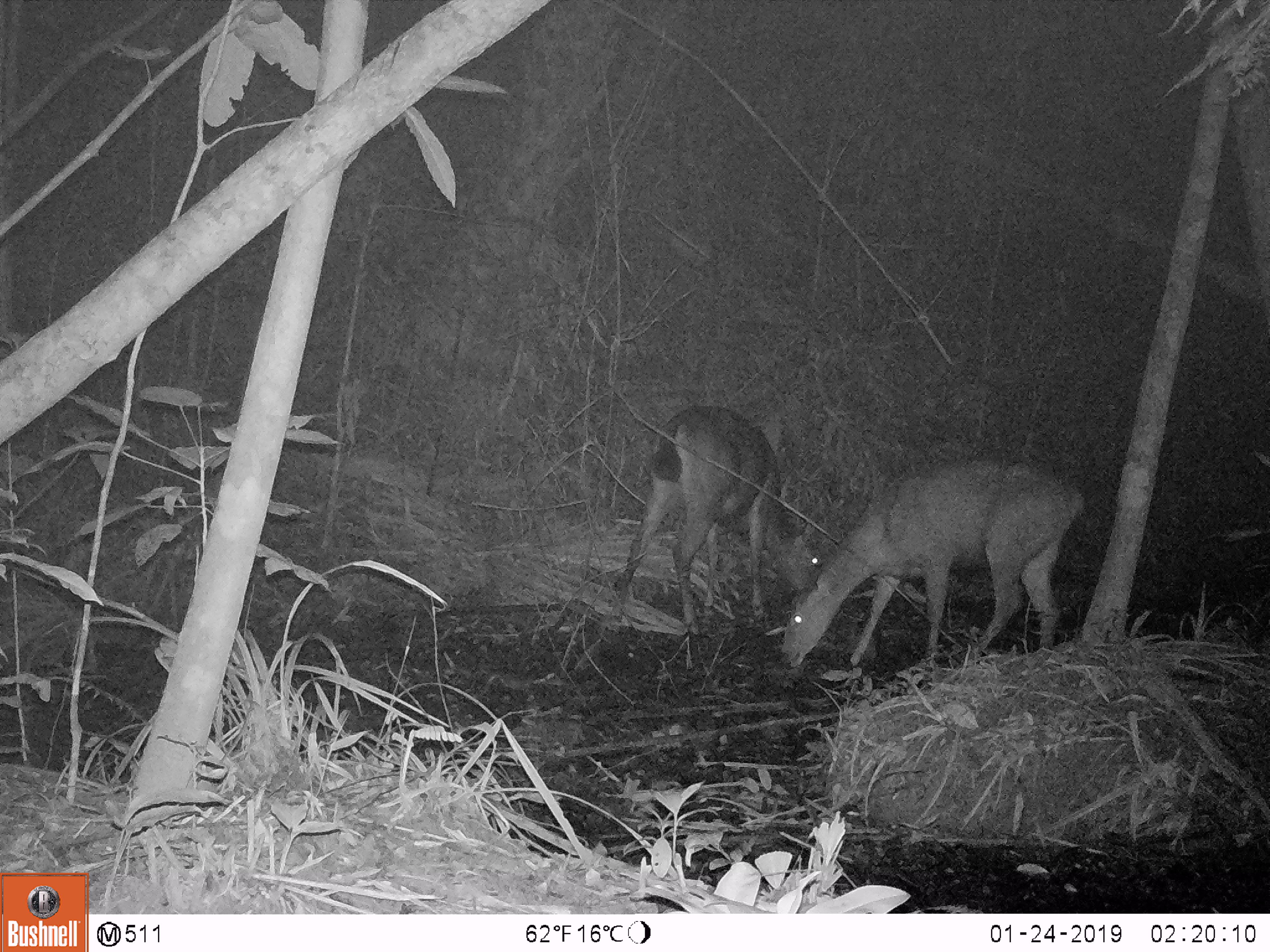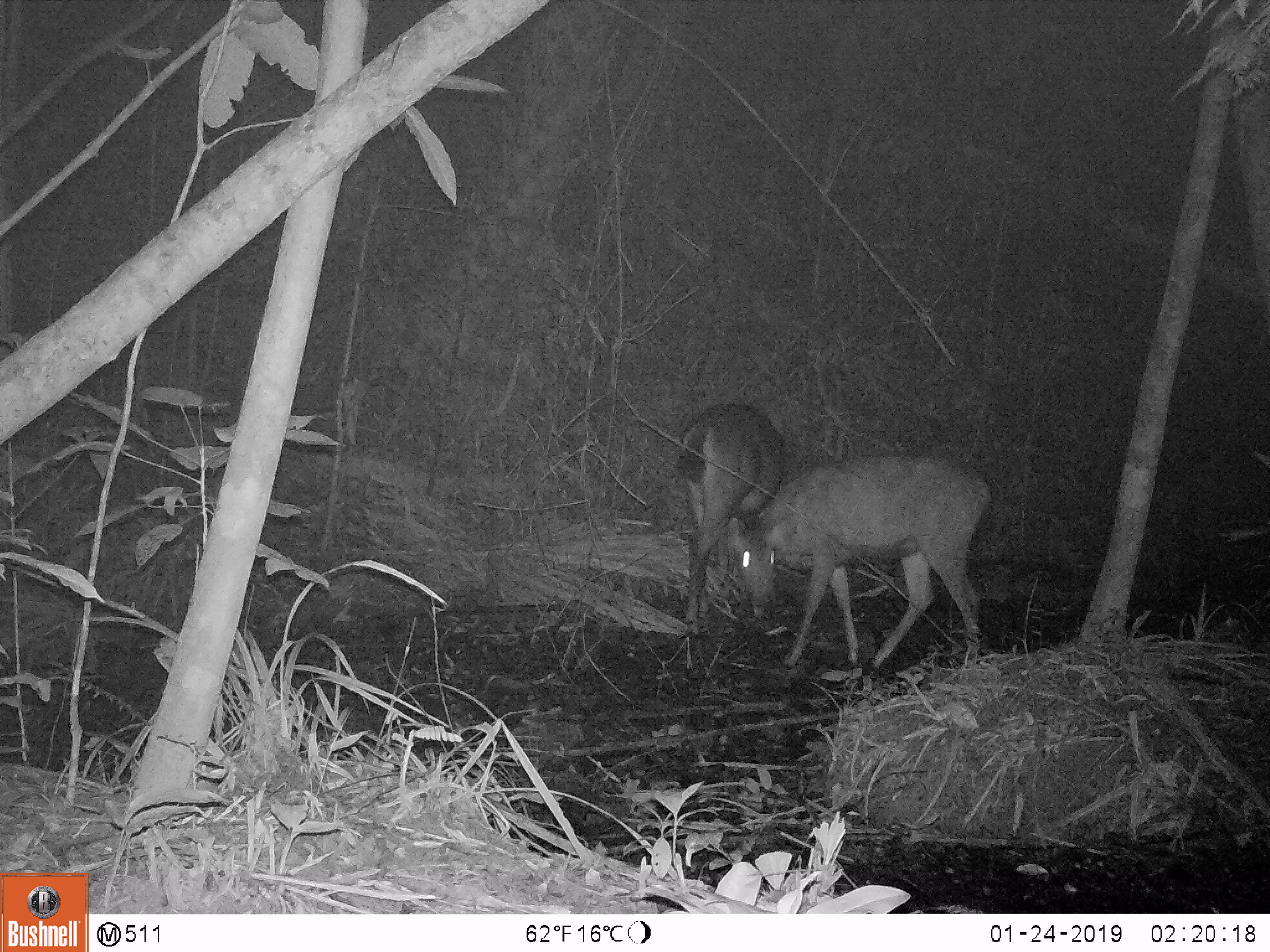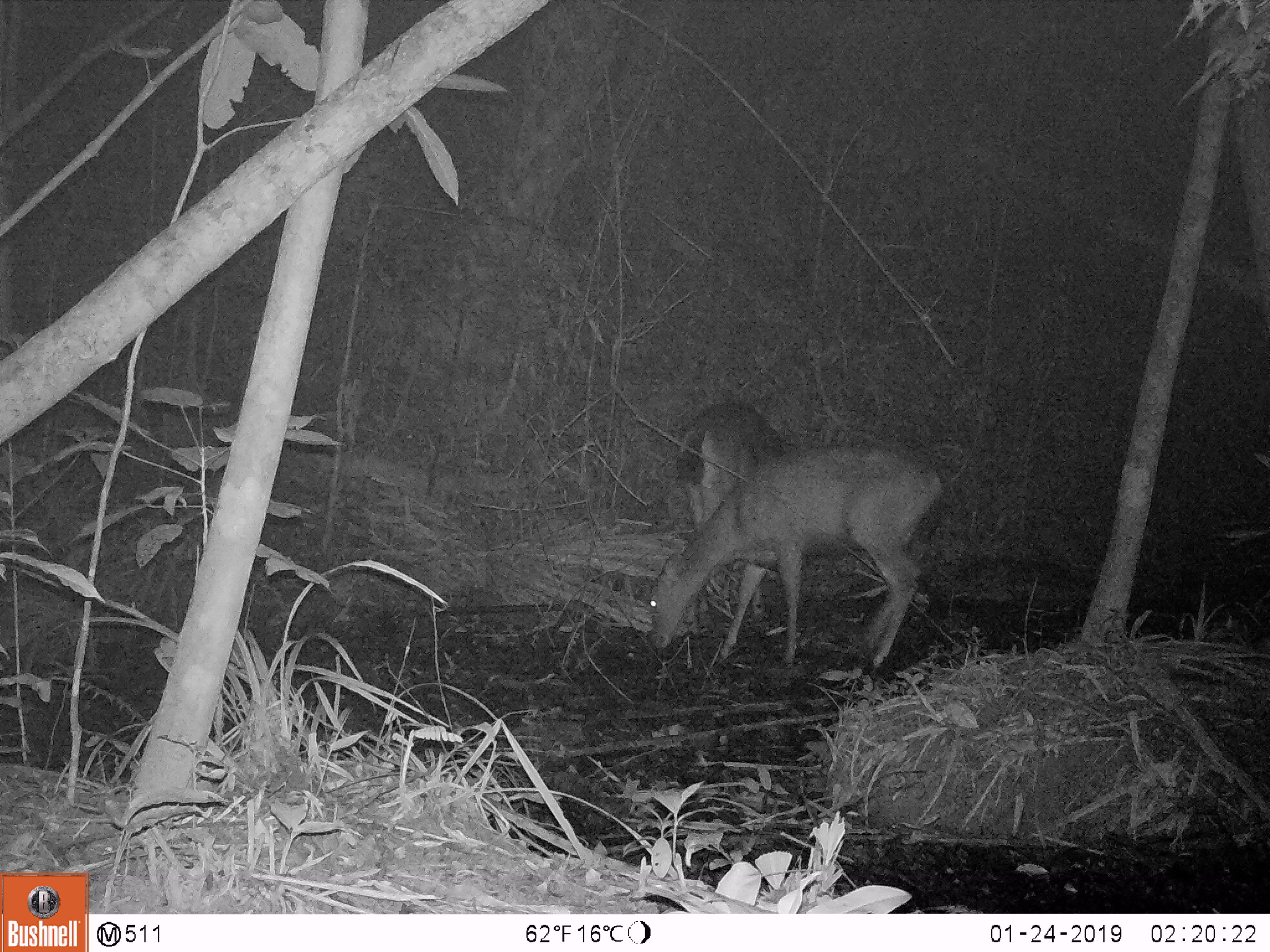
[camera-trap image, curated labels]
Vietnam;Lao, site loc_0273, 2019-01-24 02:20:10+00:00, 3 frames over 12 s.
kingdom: Animalia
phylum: Chordata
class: Mammalia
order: Artiodactyla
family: Cervidae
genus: Rusa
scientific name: Rusa unicolor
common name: sambar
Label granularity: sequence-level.